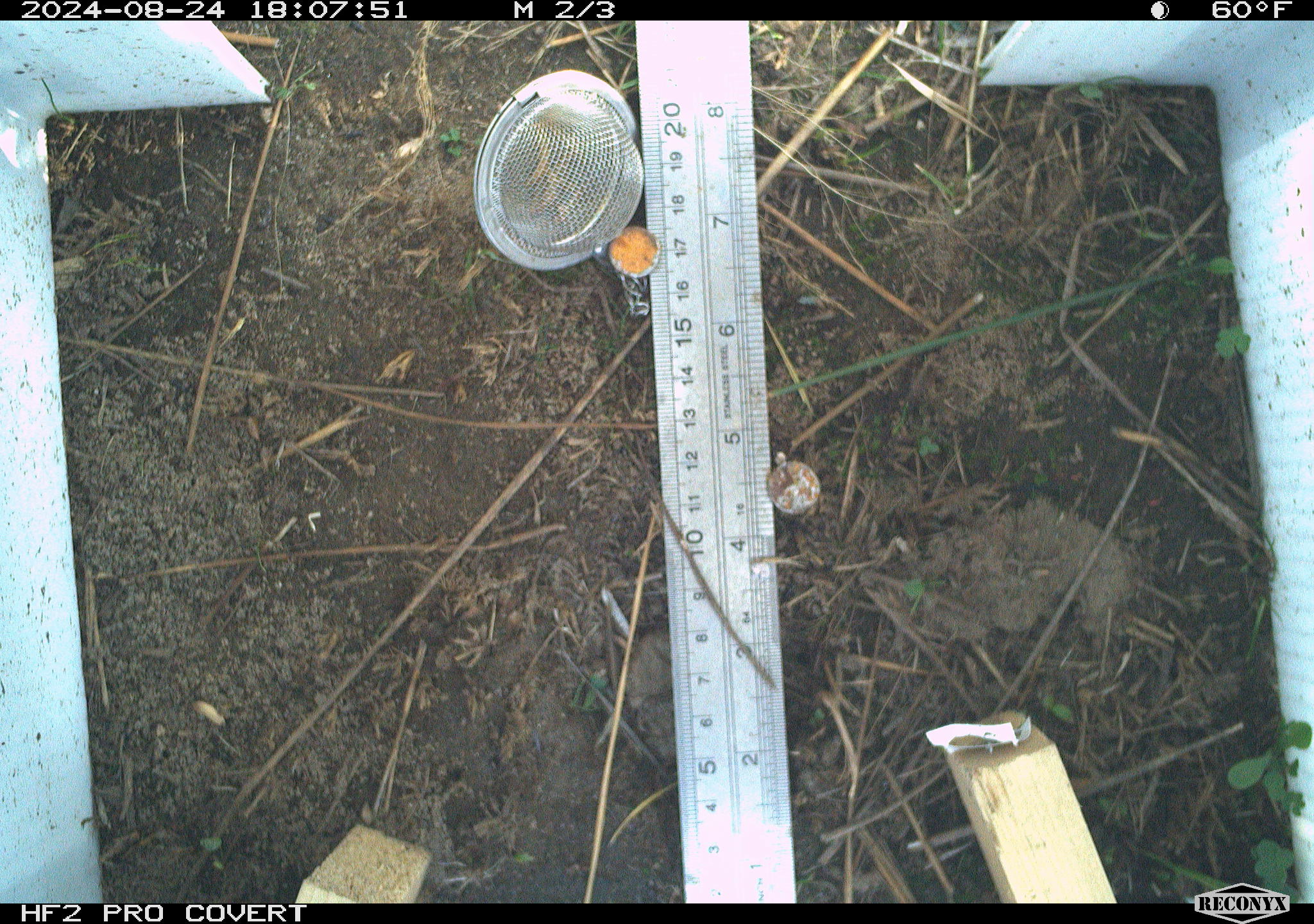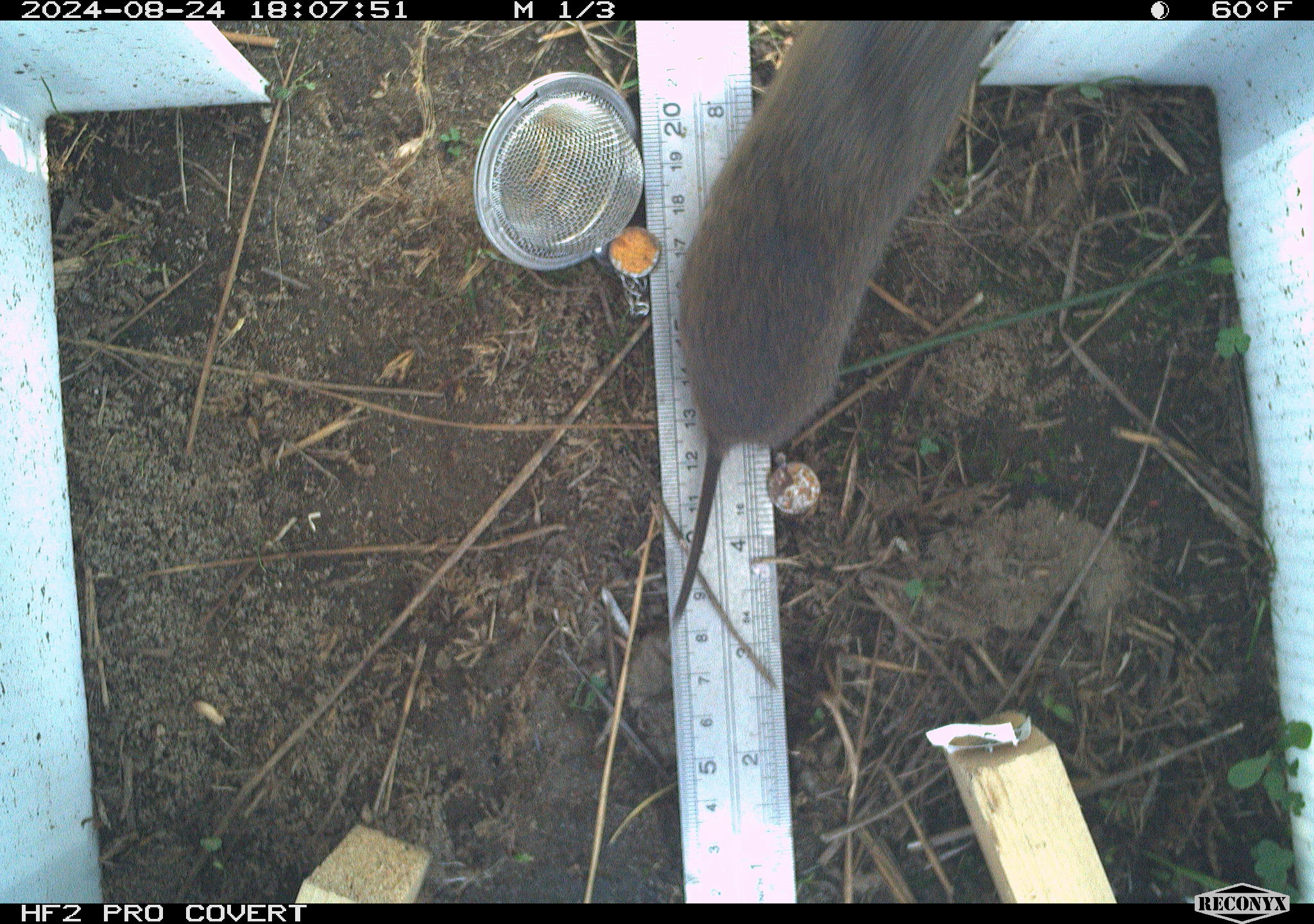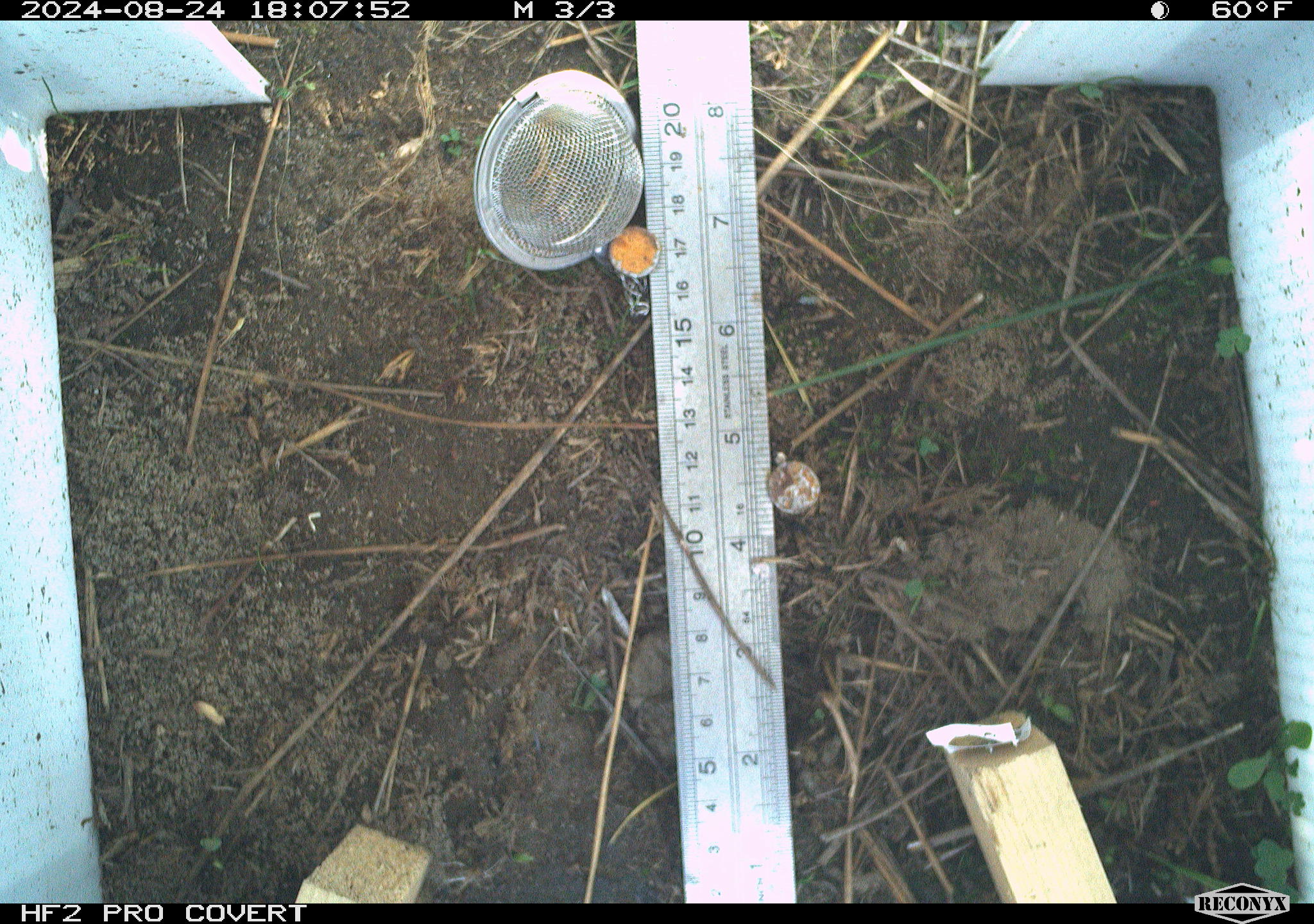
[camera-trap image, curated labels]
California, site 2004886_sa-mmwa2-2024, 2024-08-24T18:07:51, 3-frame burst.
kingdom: Animalia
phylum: Chordata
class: Mammalia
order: Rodentia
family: Cricetidae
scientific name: Arvicolinae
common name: voles, lemmings, and muskrats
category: arvicolinae subfamily